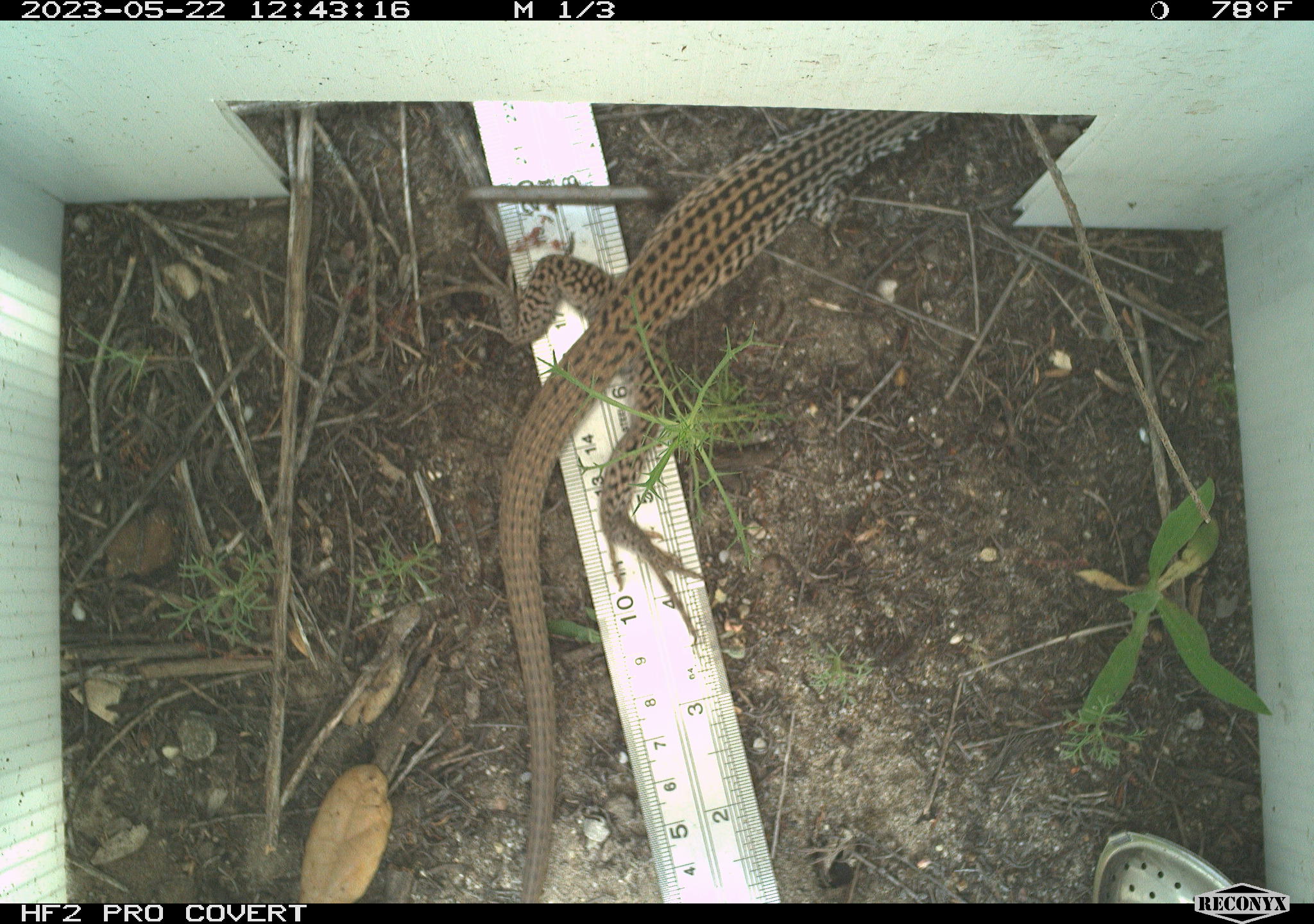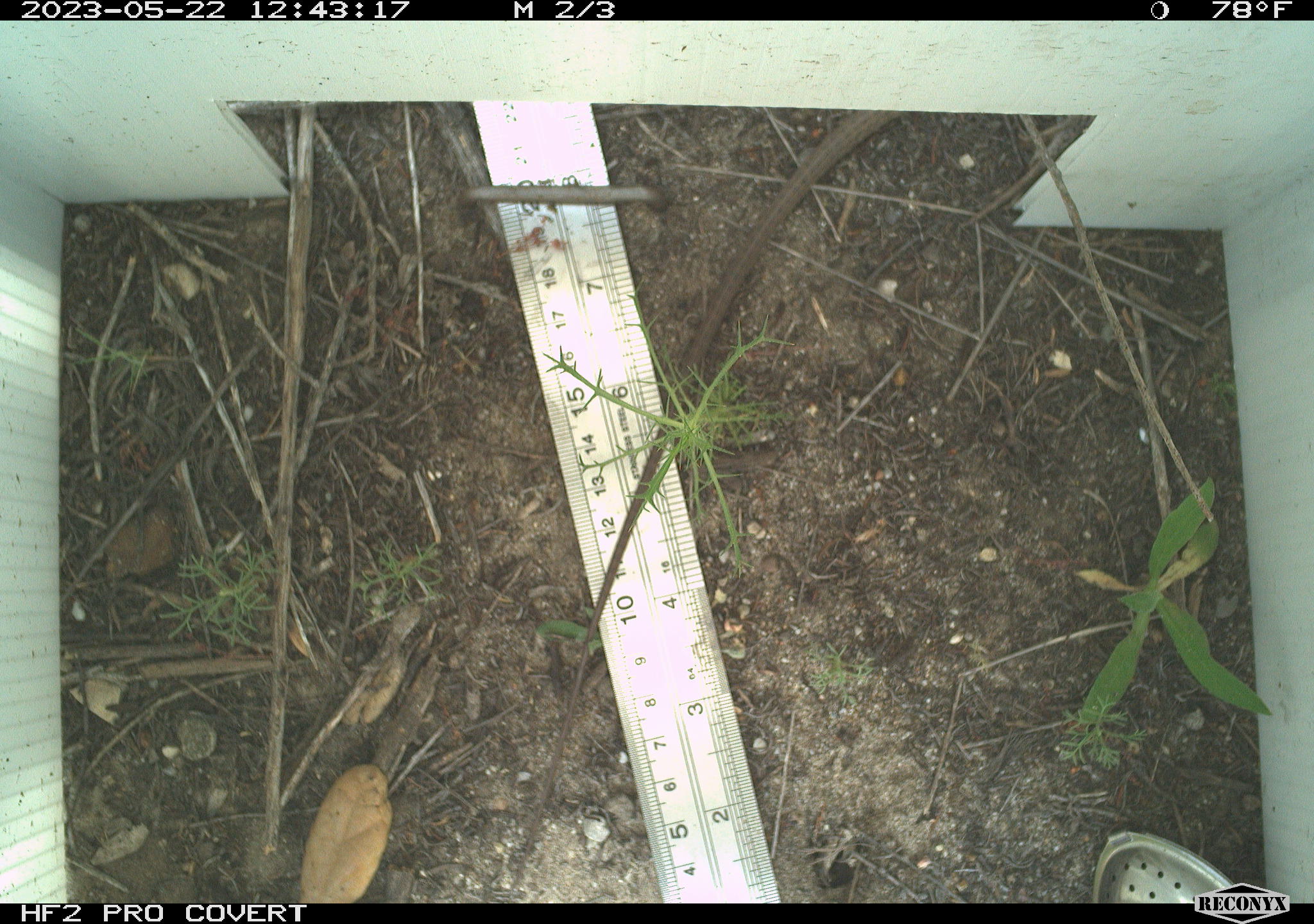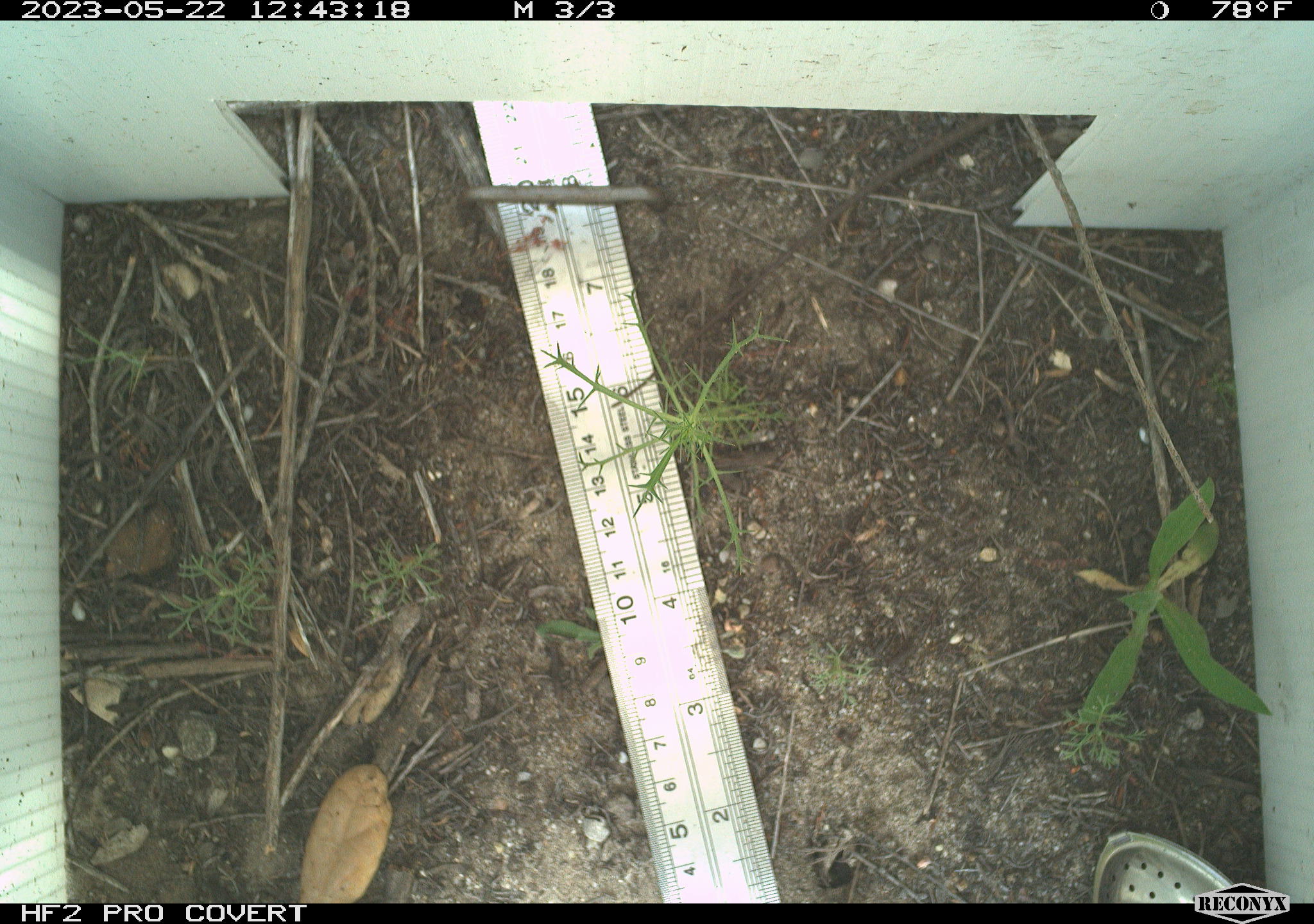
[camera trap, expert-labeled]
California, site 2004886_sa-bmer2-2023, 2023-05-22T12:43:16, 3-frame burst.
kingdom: Animalia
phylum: Chordata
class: Reptilia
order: Squamata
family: Teiidae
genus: Aspidoscelis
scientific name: Aspidoscelis tigris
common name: western whiptail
Western whiptail (Aspidoscelis tigris).